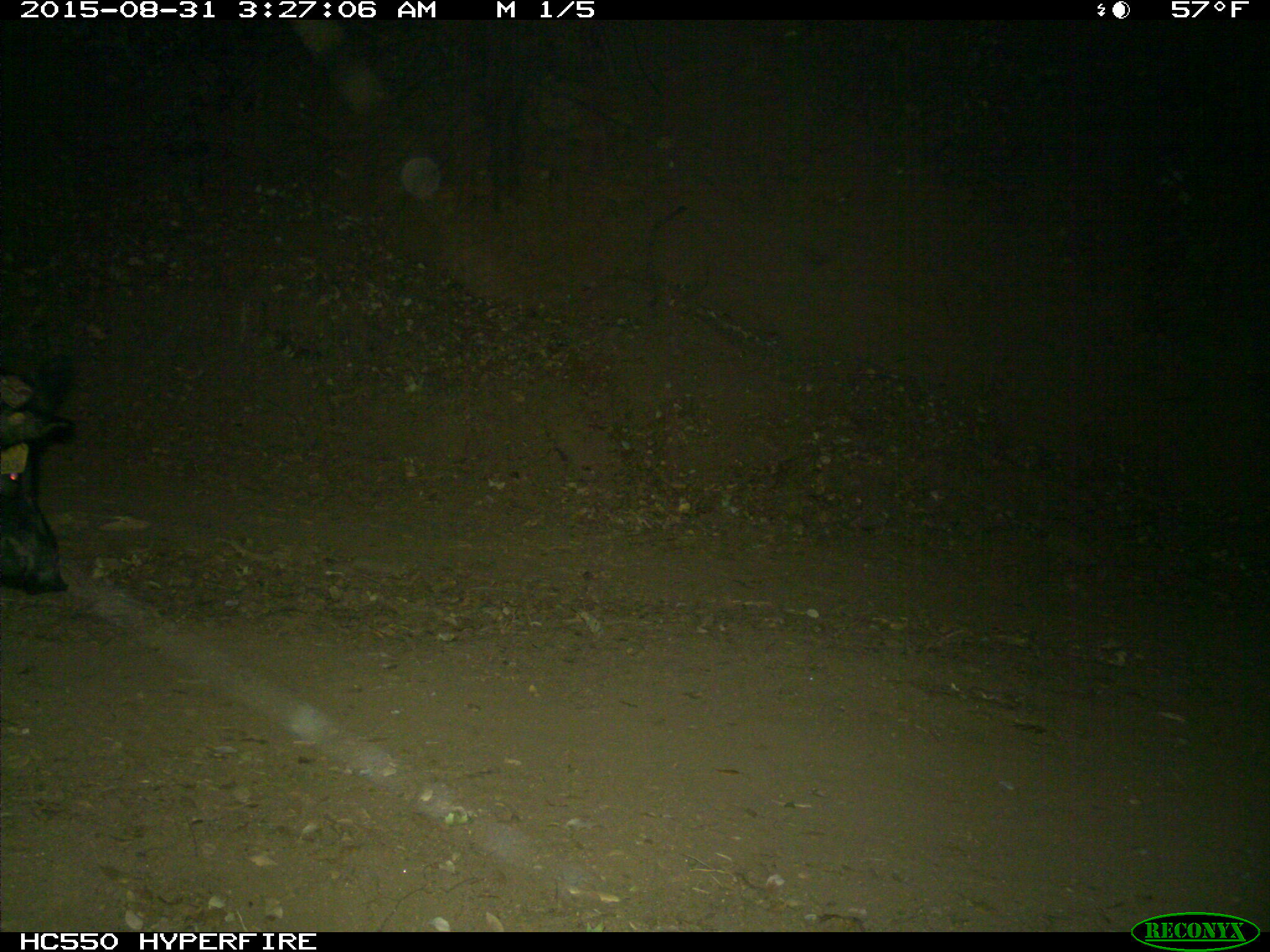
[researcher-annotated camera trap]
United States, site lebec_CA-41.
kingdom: Animalia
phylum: Chordata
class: Mammalia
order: Artiodactyla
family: Suidae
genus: Sus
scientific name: Sus scrofa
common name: wild boar